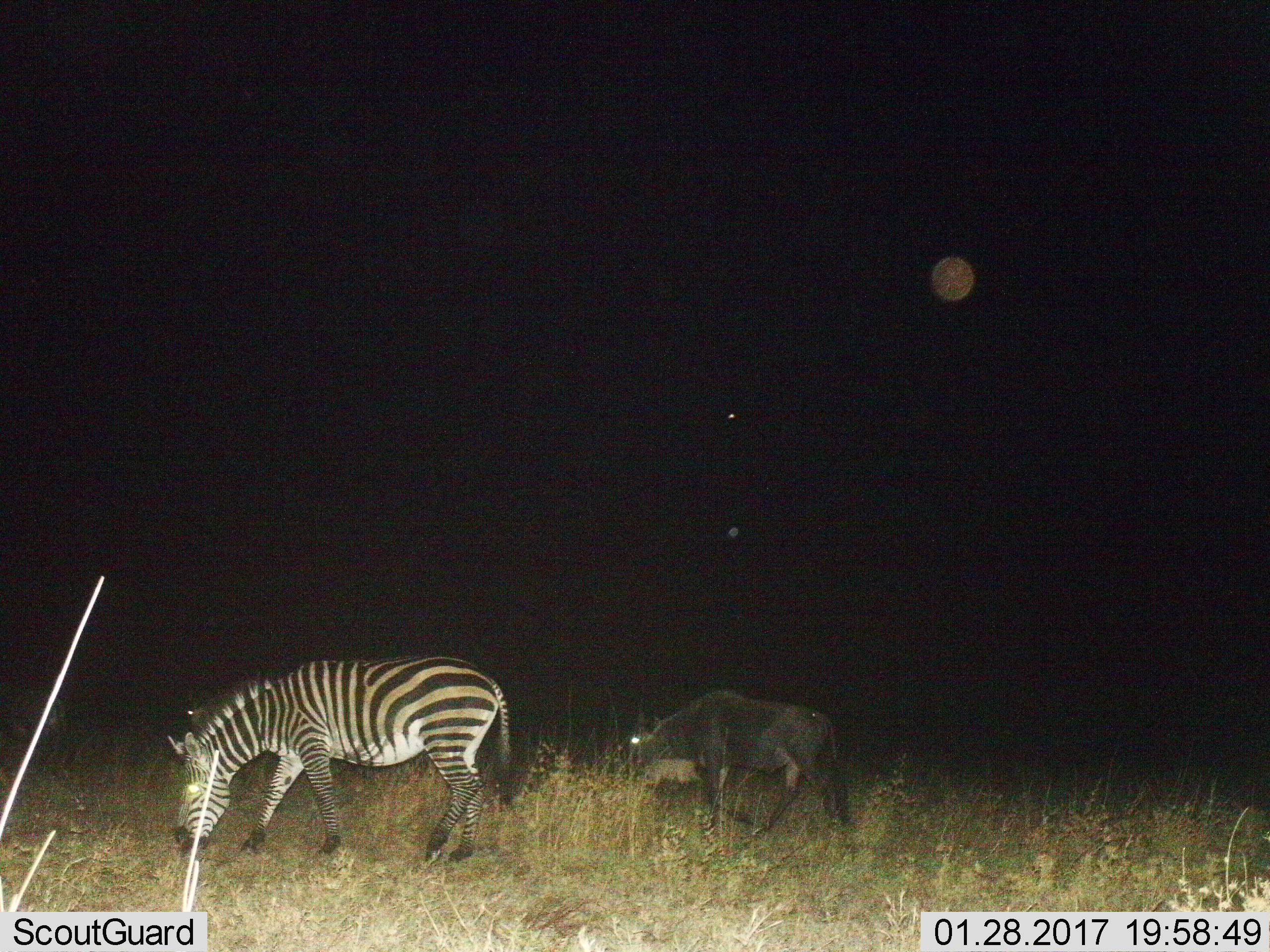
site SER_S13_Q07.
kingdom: Animalia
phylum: Chordata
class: Mammalia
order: Artiodactyla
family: Bovidae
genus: Connochaetes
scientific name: Connochaetes taurinus taurinus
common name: blue wildebeest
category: wildebeestblue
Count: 1.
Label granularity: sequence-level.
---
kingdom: Animalia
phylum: Chordata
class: Mammalia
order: Perissodactyla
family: Equidae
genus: Equus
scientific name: Equus quagga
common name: plains zebra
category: zebraplains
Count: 1.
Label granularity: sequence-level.